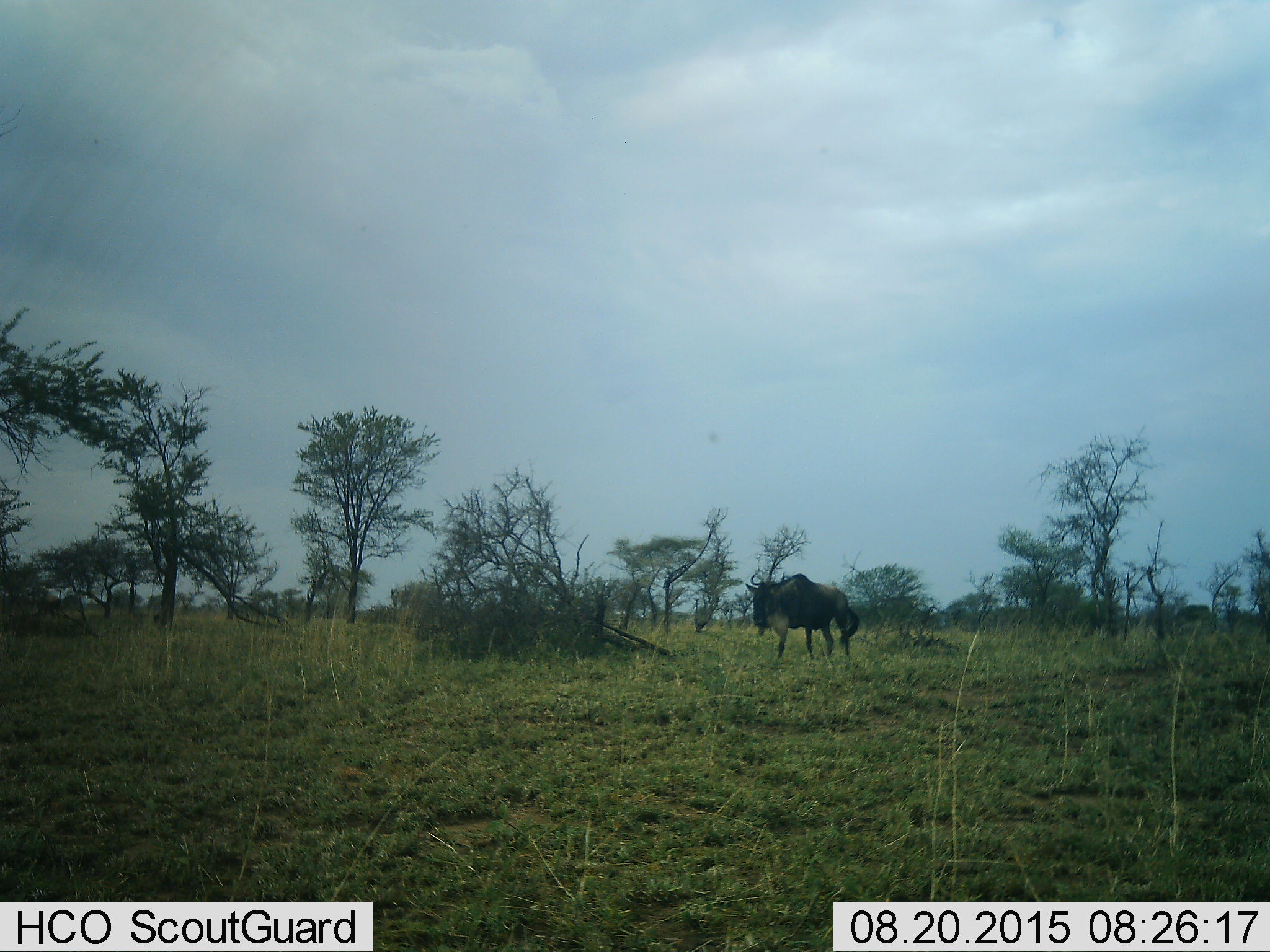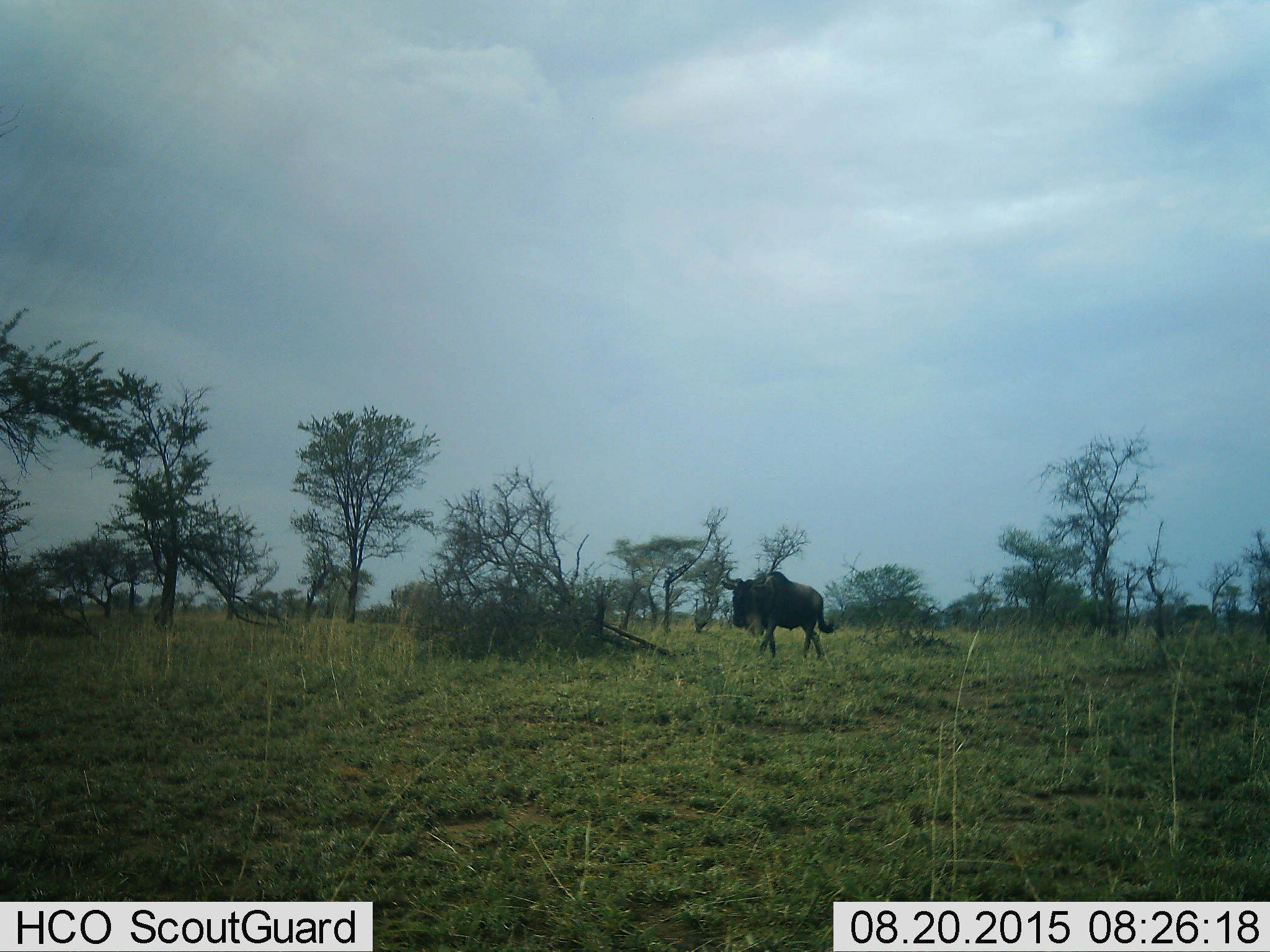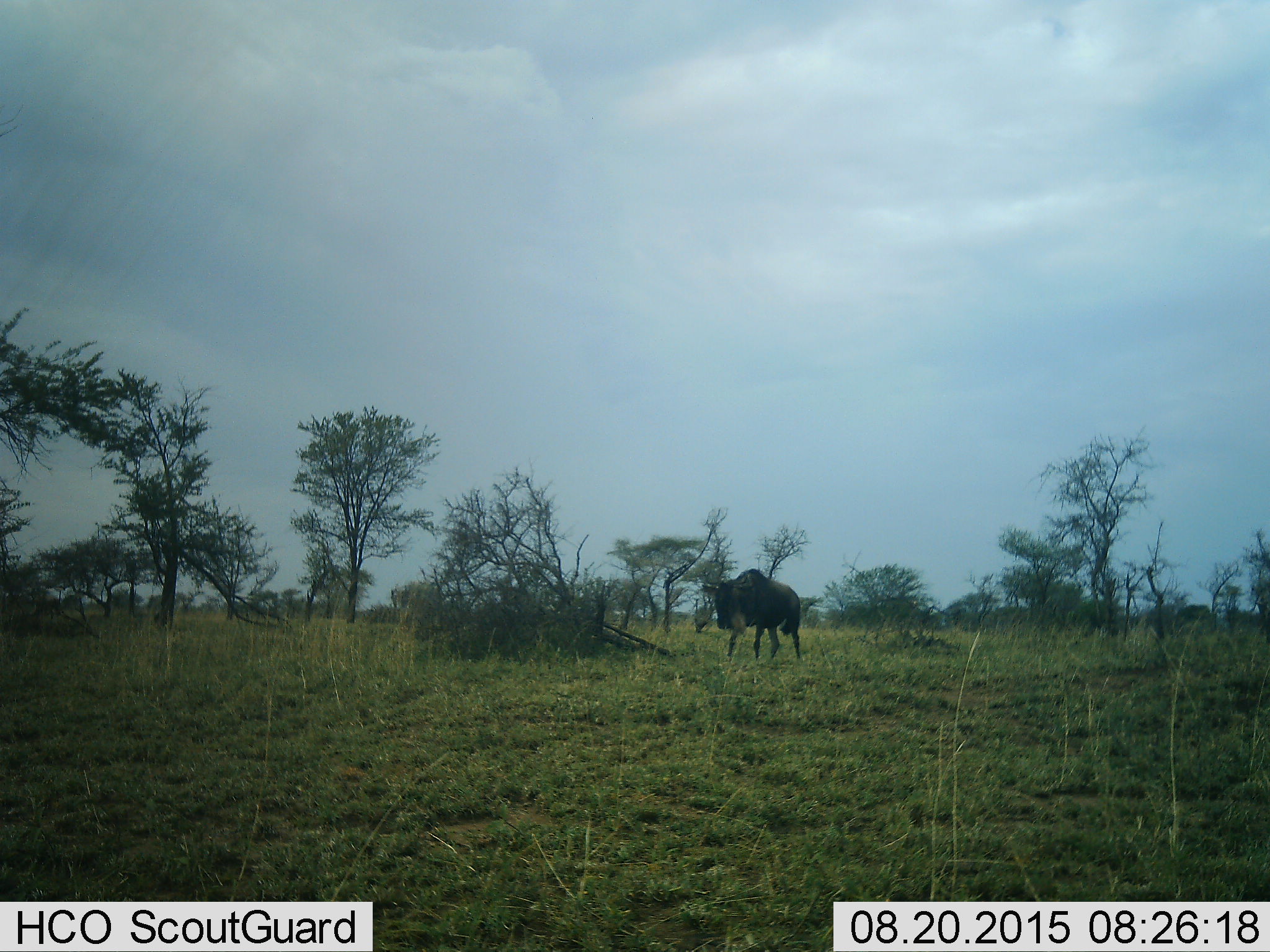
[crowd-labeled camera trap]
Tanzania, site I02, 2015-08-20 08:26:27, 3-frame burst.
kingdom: Animalia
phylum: Chordata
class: Mammalia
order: Artiodactyla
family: Bovidae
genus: Connochaetes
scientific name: Connochaetes taurinus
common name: blue wildebeest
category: wildebeest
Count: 1.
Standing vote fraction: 10%.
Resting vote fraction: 0%.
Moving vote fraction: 90%.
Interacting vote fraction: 0%.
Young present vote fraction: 0%.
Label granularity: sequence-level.